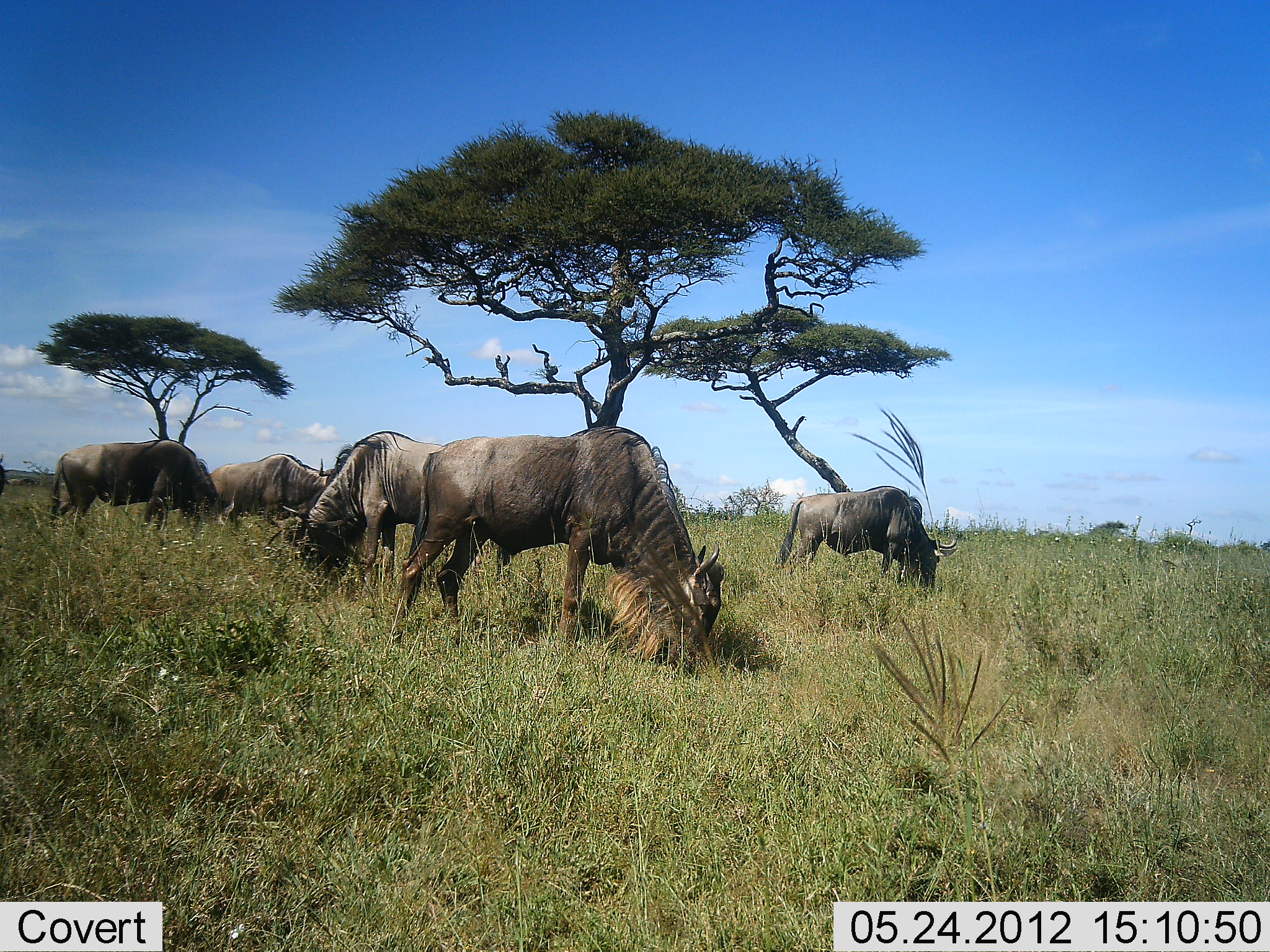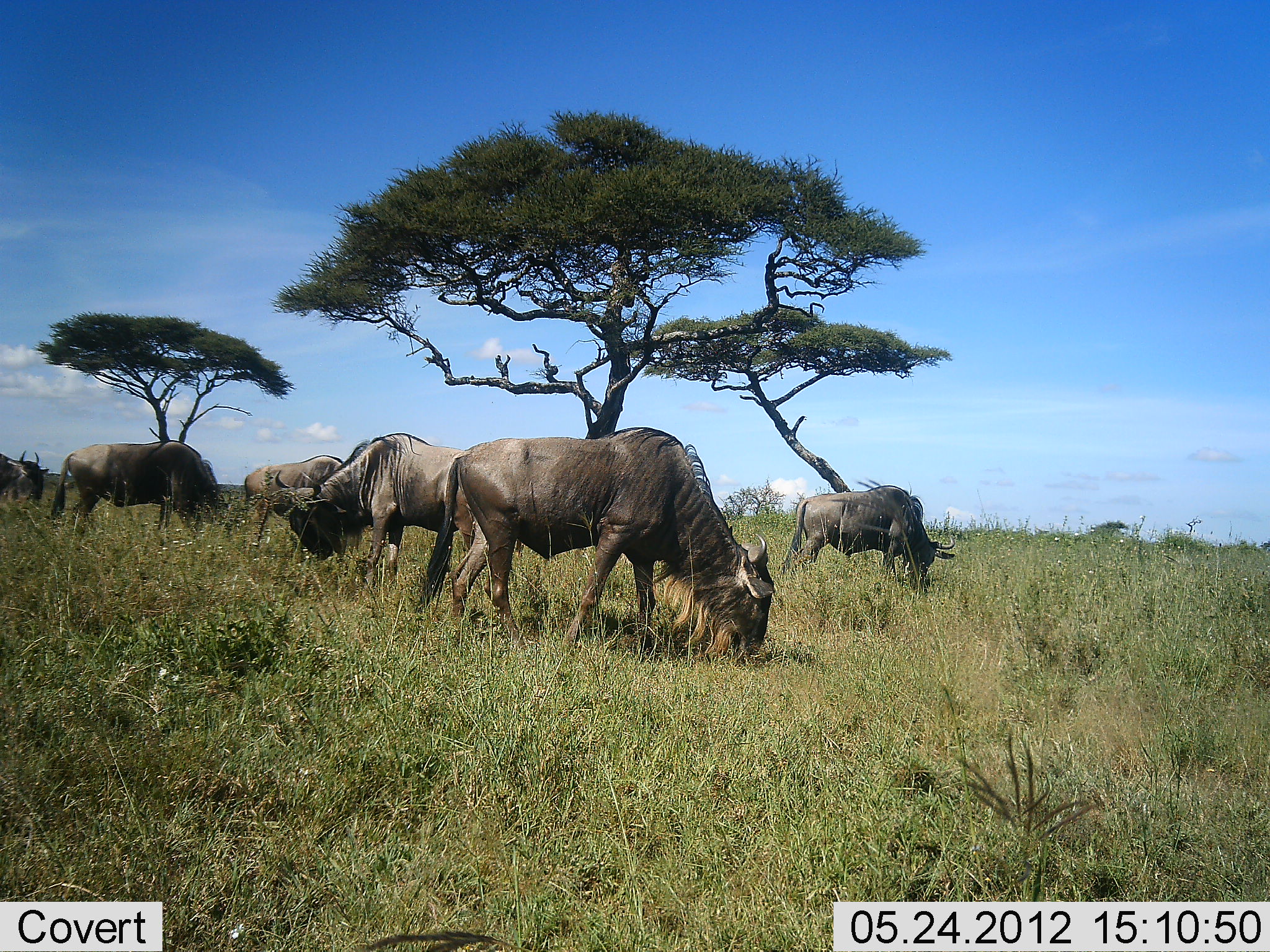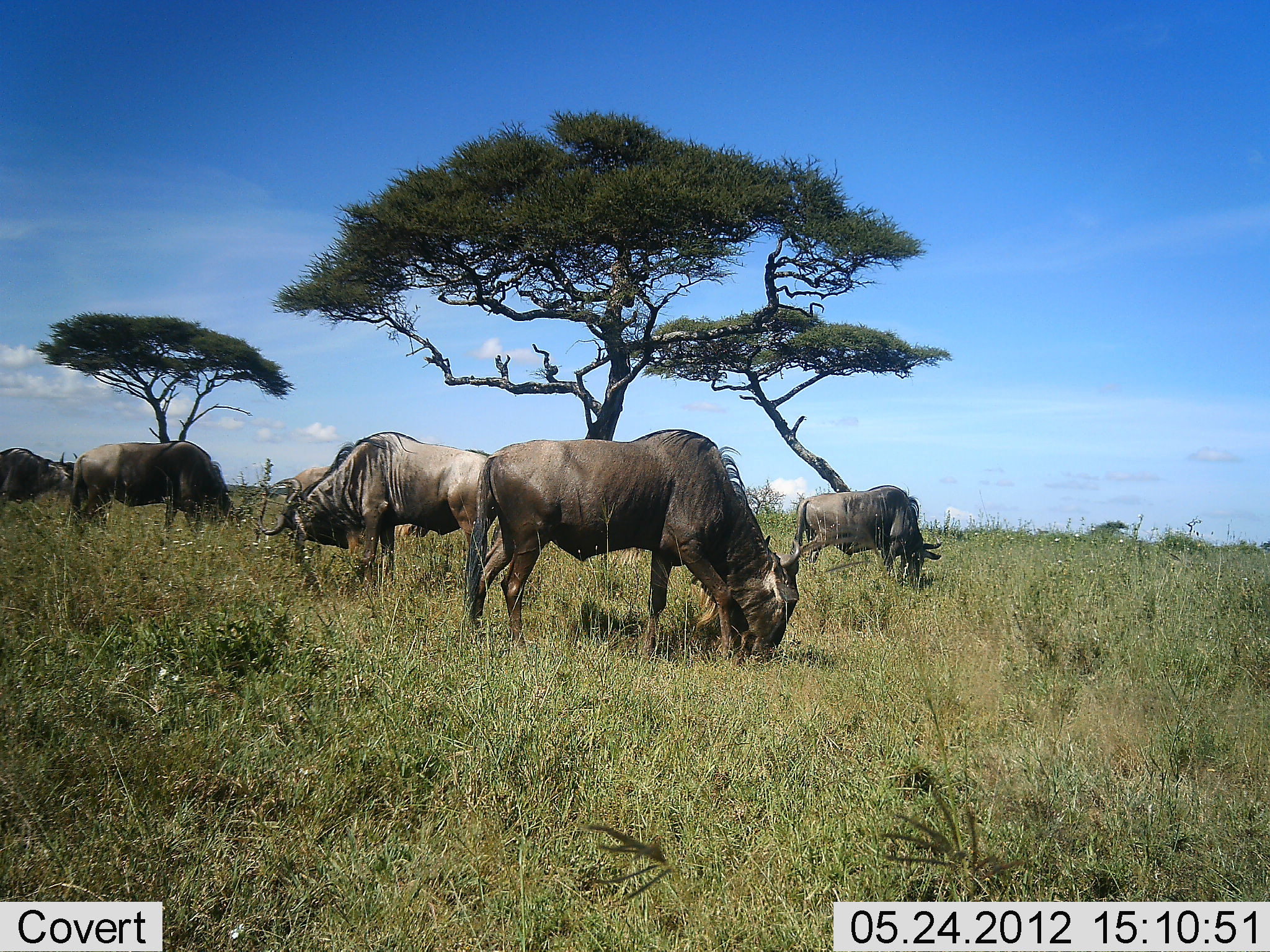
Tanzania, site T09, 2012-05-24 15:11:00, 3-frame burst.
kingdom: Animalia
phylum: Chordata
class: Mammalia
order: Artiodactyla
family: Bovidae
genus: Connochaetes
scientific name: Connochaetes taurinus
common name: blue wildebeest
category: wildebeest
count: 6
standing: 30%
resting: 0%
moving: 50%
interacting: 0%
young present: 0%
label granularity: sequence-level